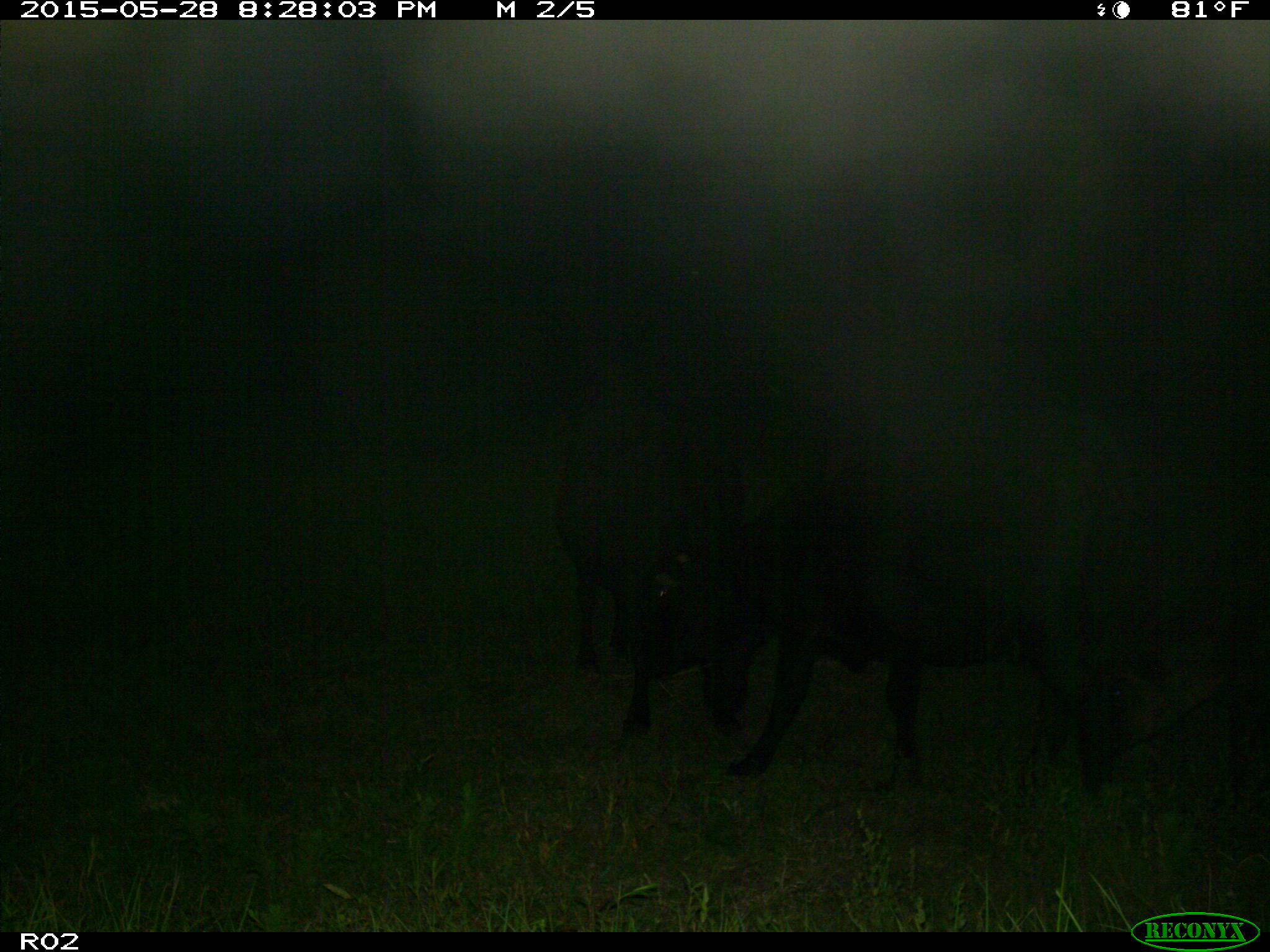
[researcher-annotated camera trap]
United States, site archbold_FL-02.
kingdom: Animalia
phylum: Chordata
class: Mammalia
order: Artiodactyla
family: Bovidae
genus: Bos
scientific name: Bos taurus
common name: domestic cow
Bos taurus (domestic cow).